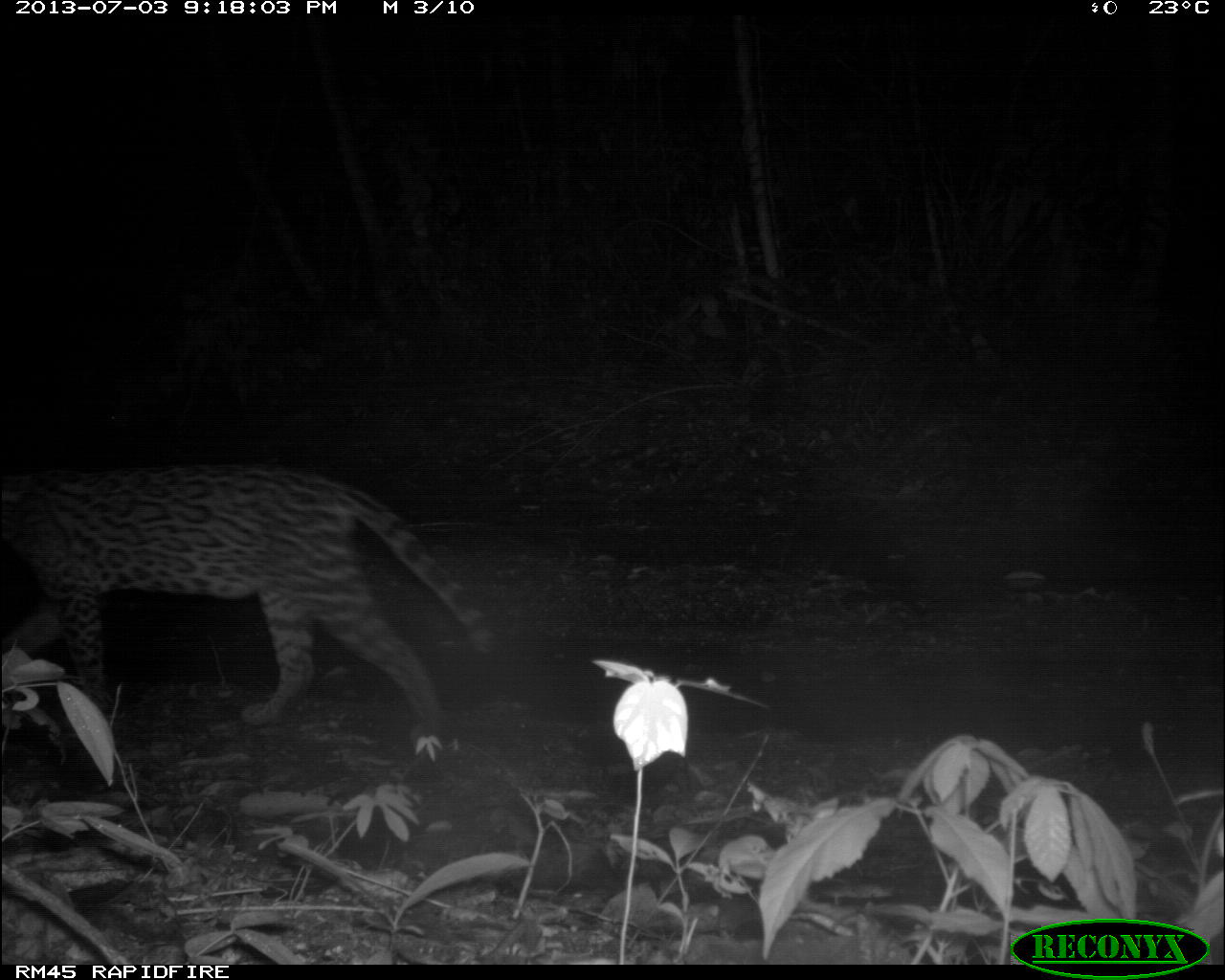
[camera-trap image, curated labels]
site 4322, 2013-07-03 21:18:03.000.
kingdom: Animalia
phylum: Chordata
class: Mammalia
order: Carnivora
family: Felidae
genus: Leopardus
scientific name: Leopardus pardalis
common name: ocelot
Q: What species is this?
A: Leopardus pardalis (ocelot).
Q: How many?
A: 1.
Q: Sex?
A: Female.